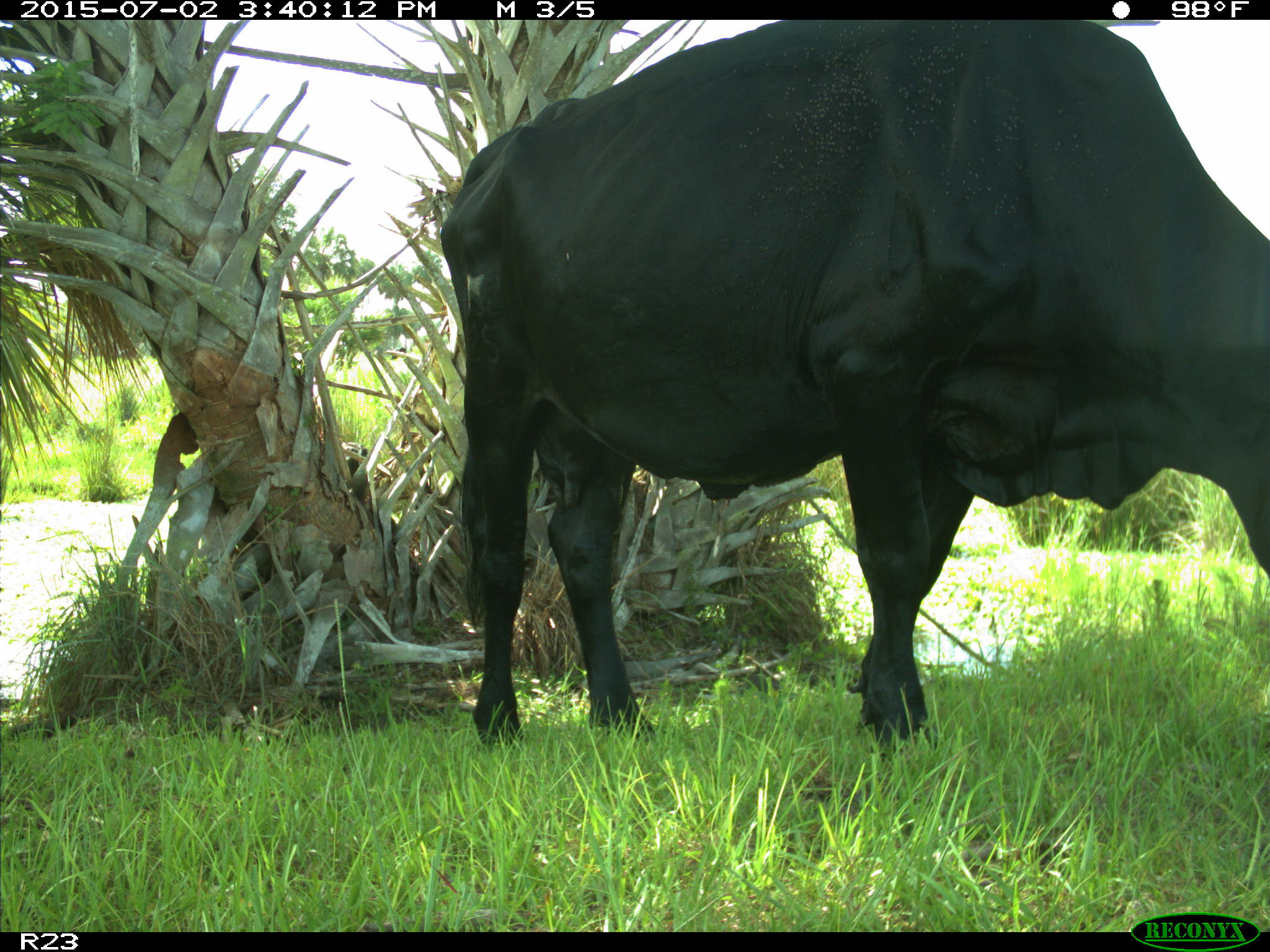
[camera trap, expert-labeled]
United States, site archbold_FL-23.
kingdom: Animalia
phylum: Chordata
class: Mammalia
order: Artiodactyla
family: Bovidae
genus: Bos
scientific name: Bos taurus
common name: domestic cow